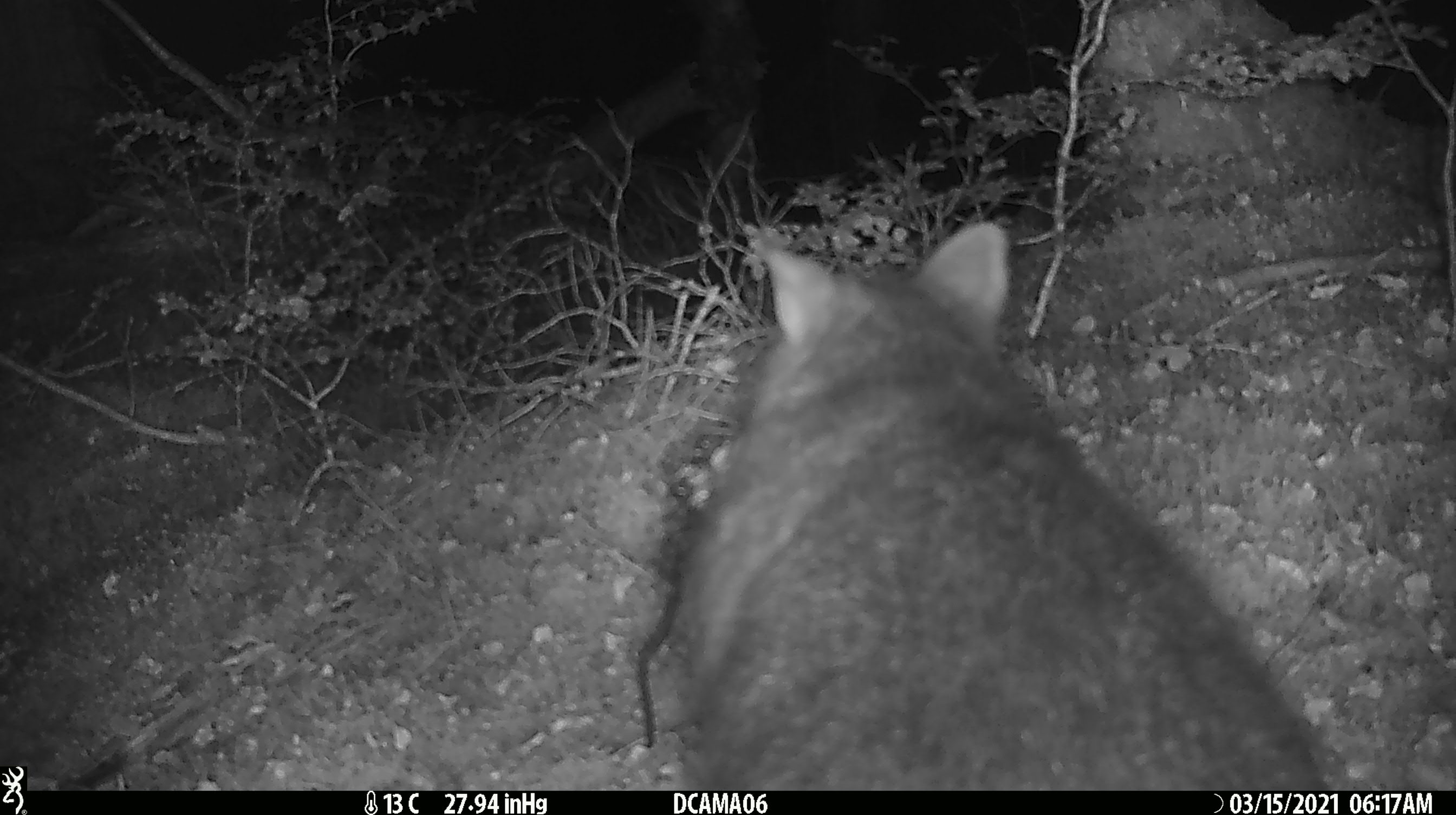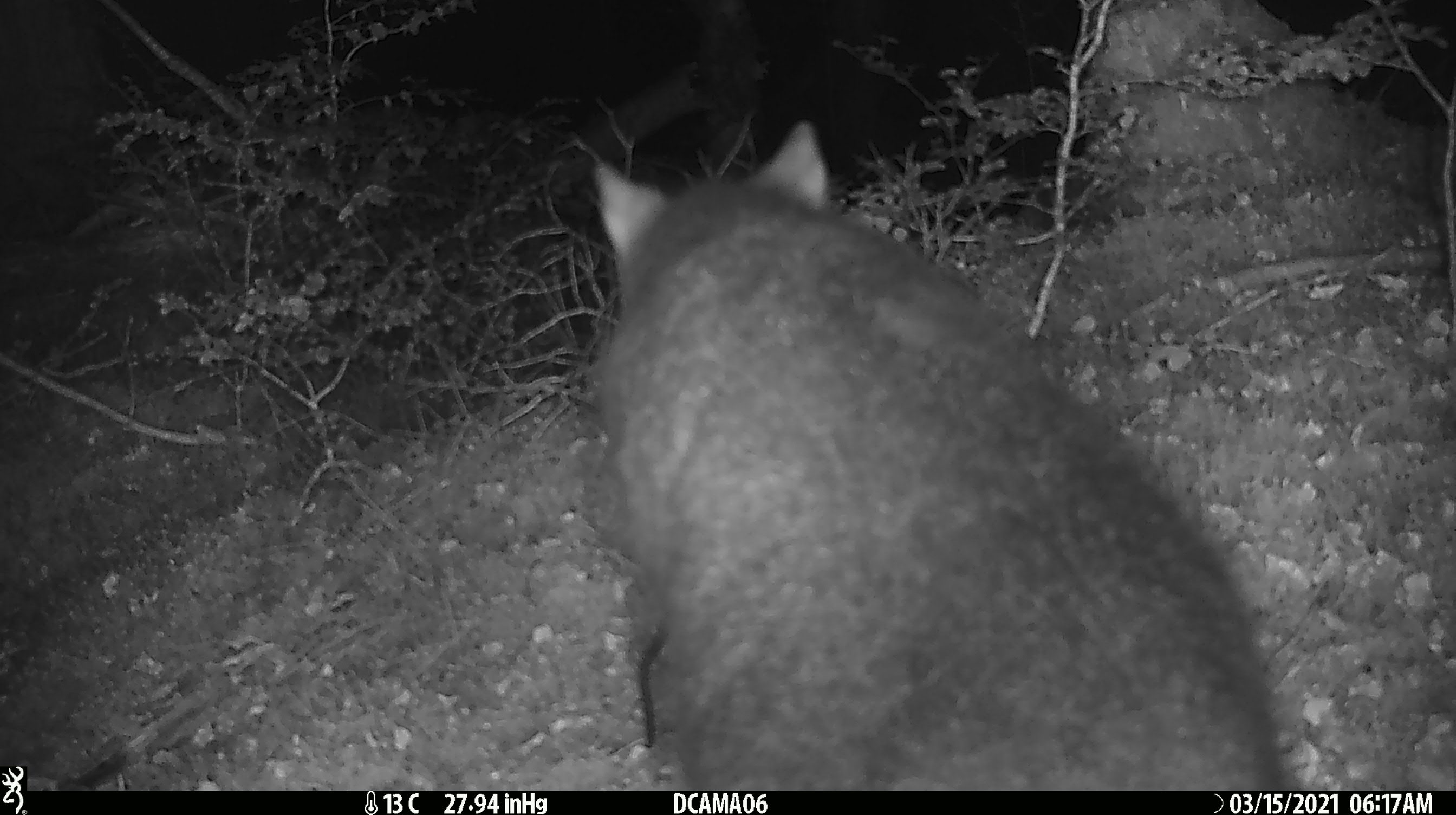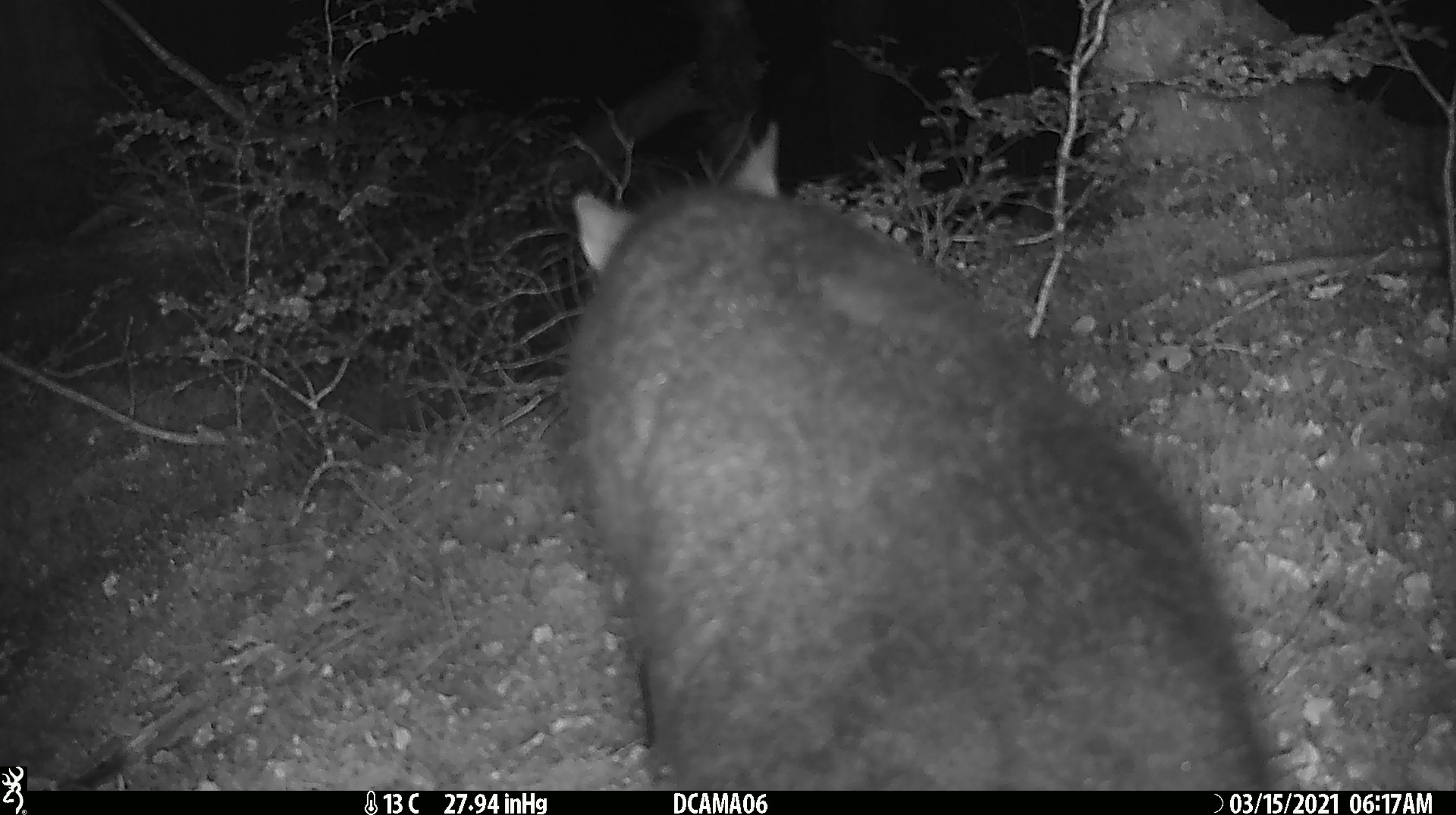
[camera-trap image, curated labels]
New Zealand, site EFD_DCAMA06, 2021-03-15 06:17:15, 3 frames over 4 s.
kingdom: Animalia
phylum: Chordata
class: Mammalia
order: Diprotodontia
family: Phalangeridae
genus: Trichosurus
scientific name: Trichosurus vulpecula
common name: common brushtail possum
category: possum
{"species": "possum (common brushtail possum) (Trichosurus vulpecula)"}